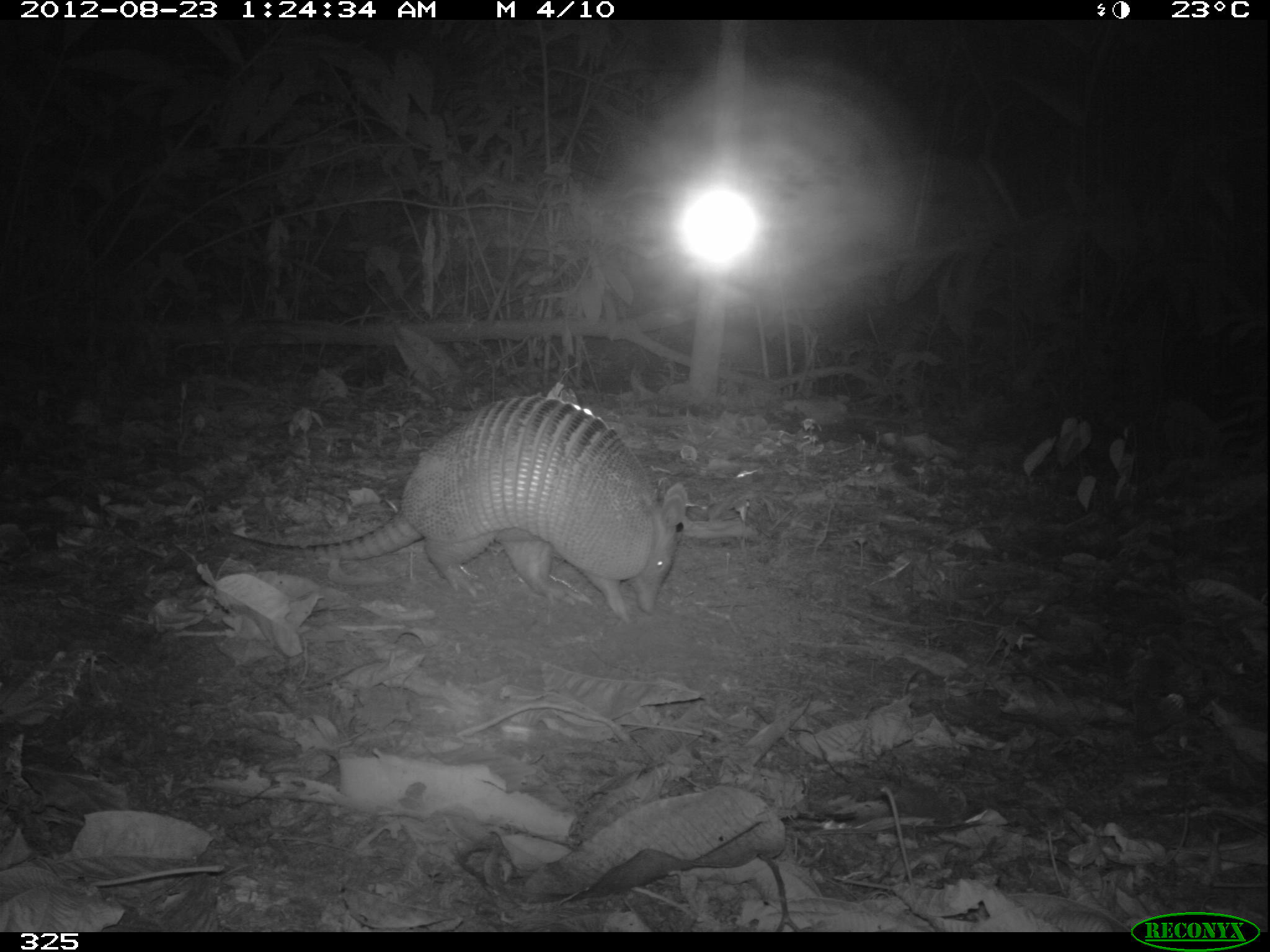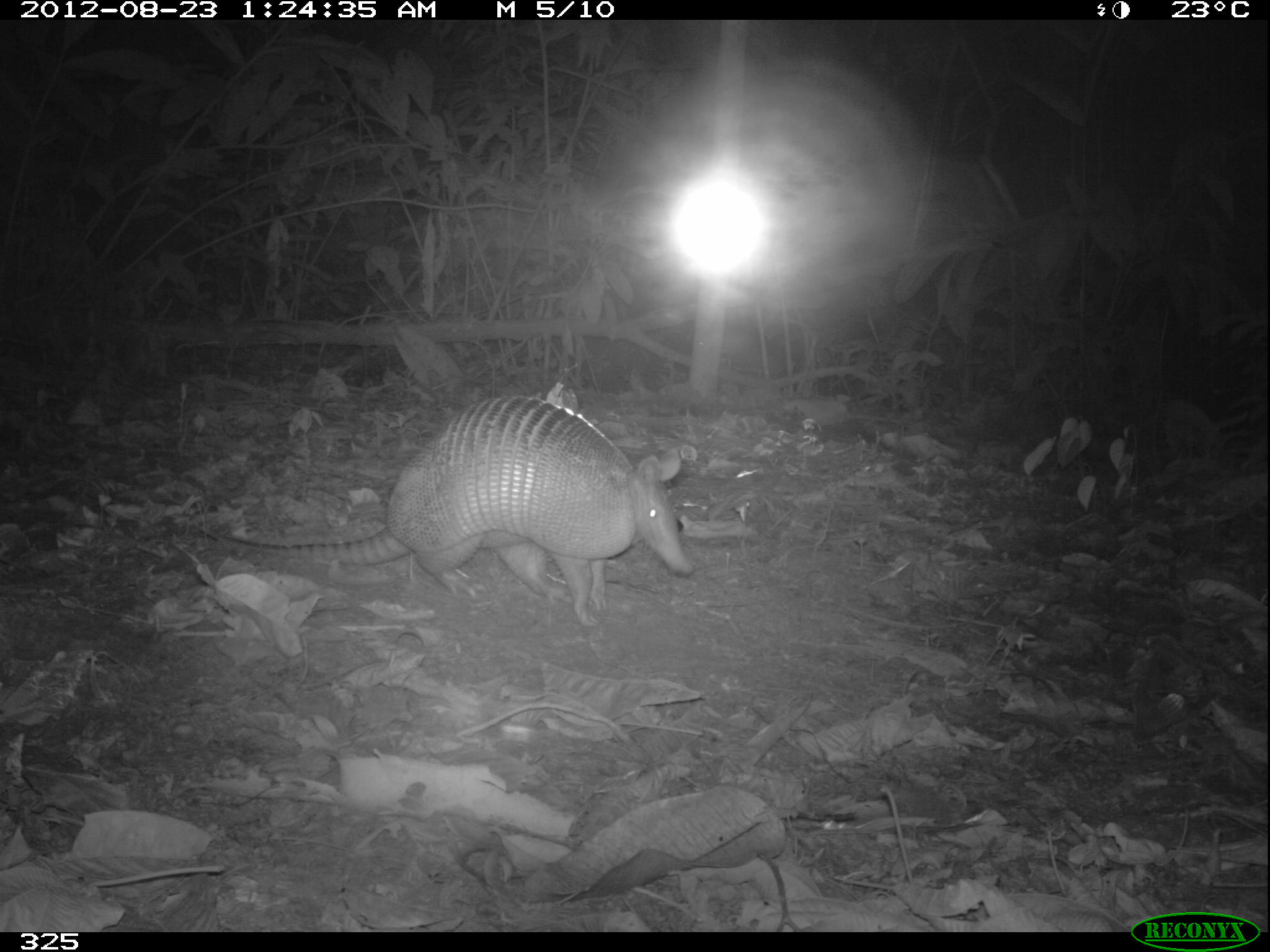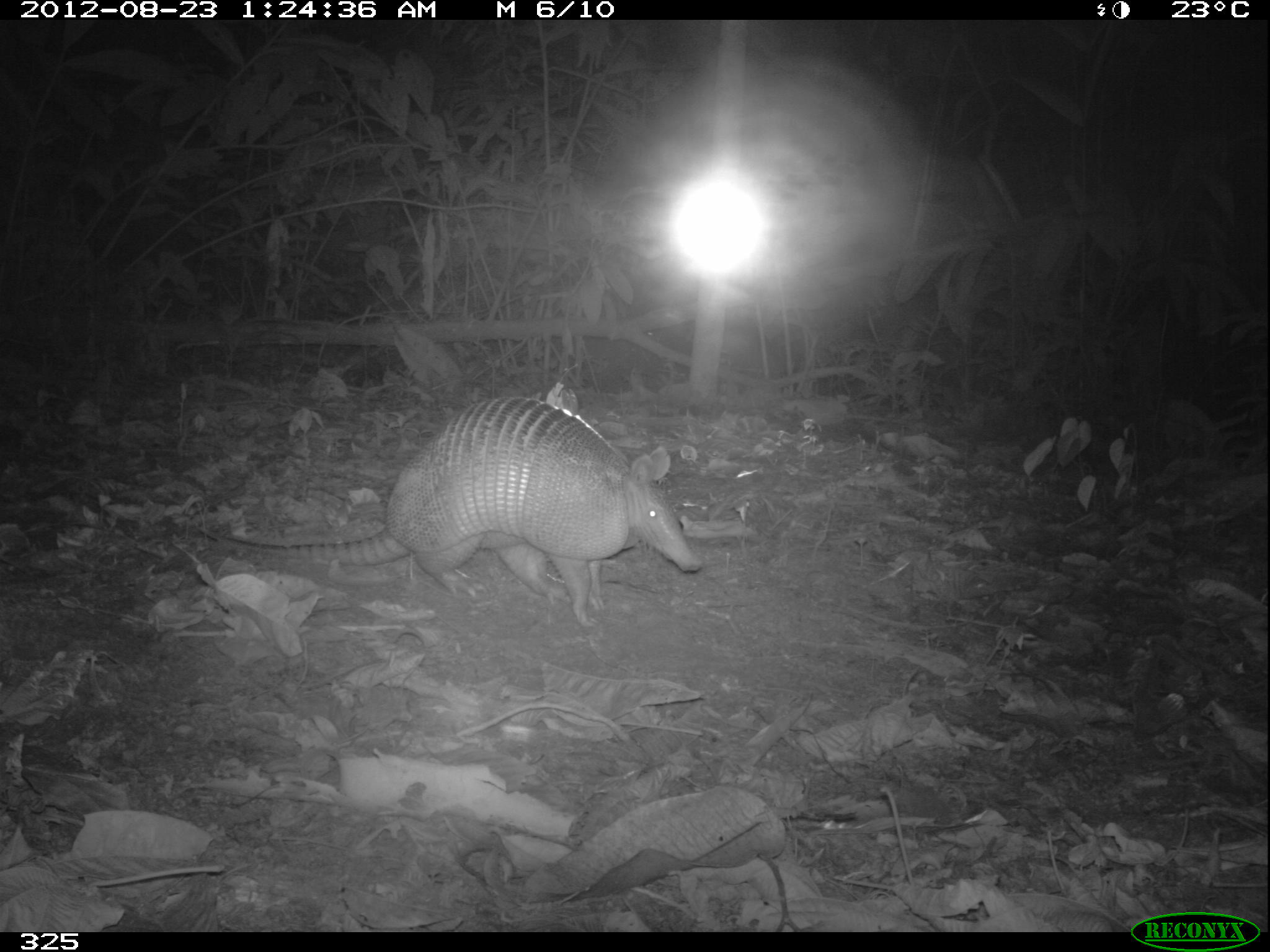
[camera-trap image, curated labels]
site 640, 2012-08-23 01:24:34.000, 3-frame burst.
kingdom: Animalia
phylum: Chordata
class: Mammalia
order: Cingulata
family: Dasypodidae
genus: Dasypus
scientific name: Dasypus novemcinctus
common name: nine-banded armadillo